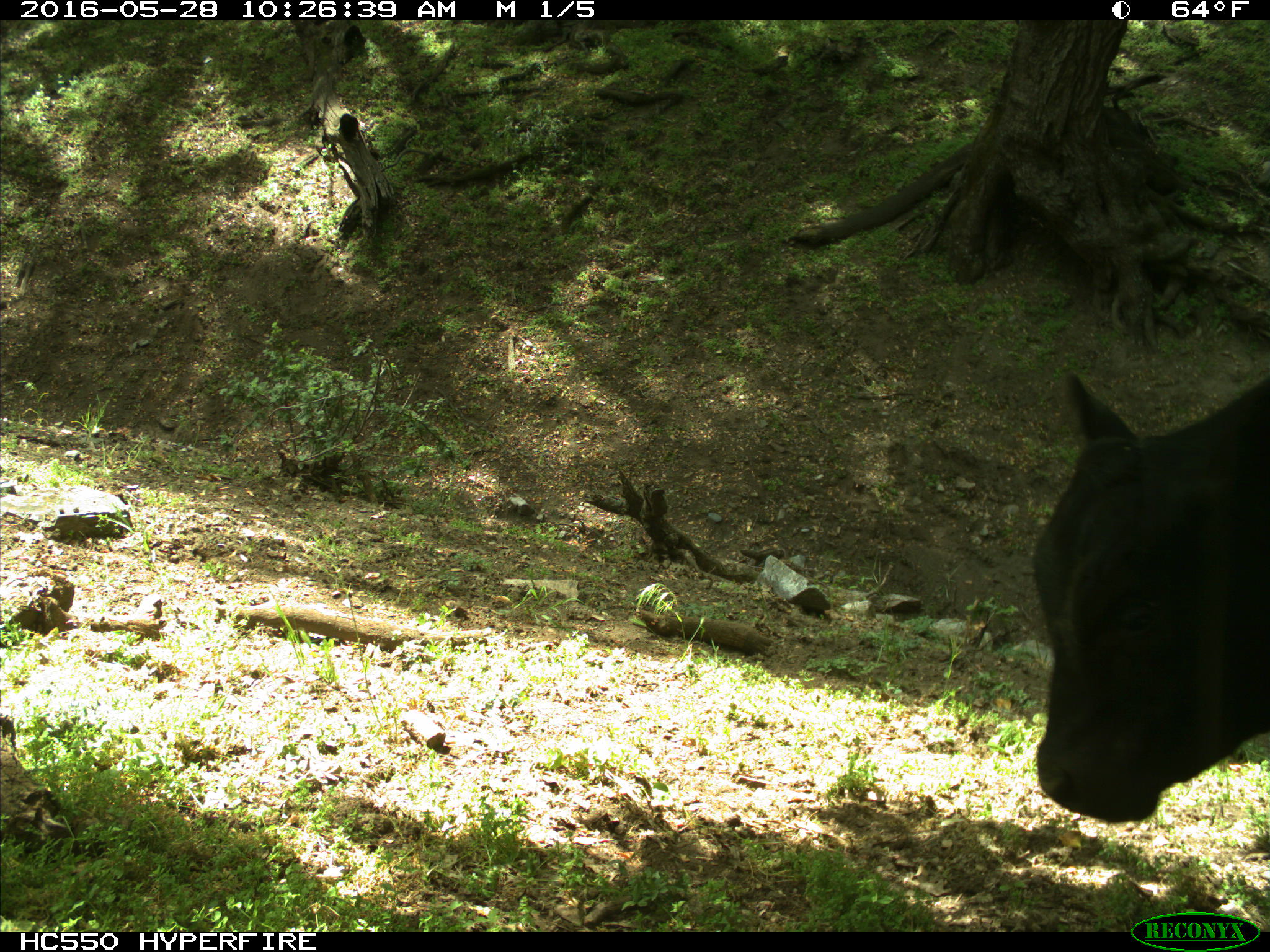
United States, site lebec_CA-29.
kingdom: Animalia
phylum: Chordata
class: Mammalia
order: Artiodactyla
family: Bovidae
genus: Bos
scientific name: Bos taurus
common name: domestic cow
Bos taurus (domestic cow).